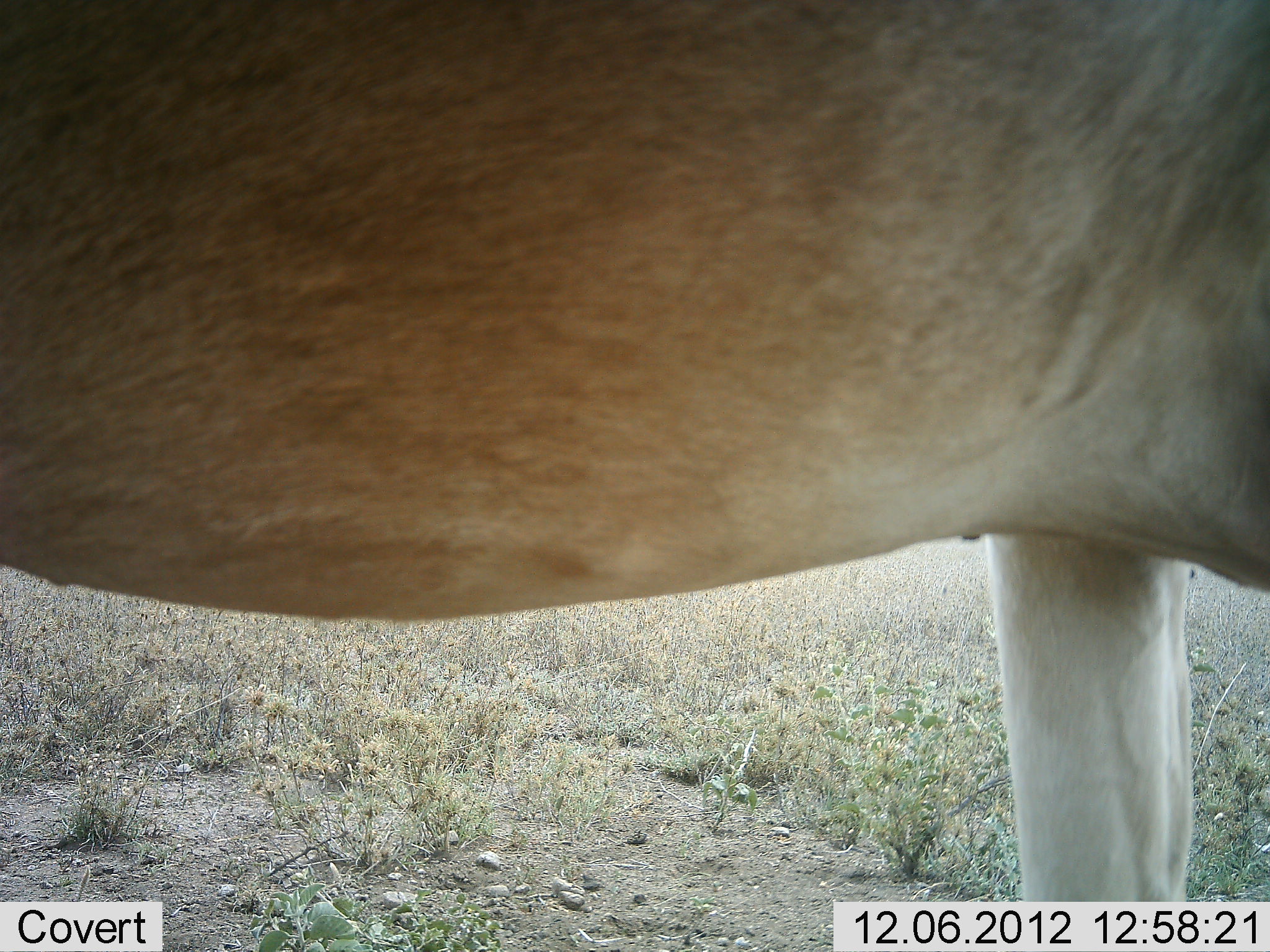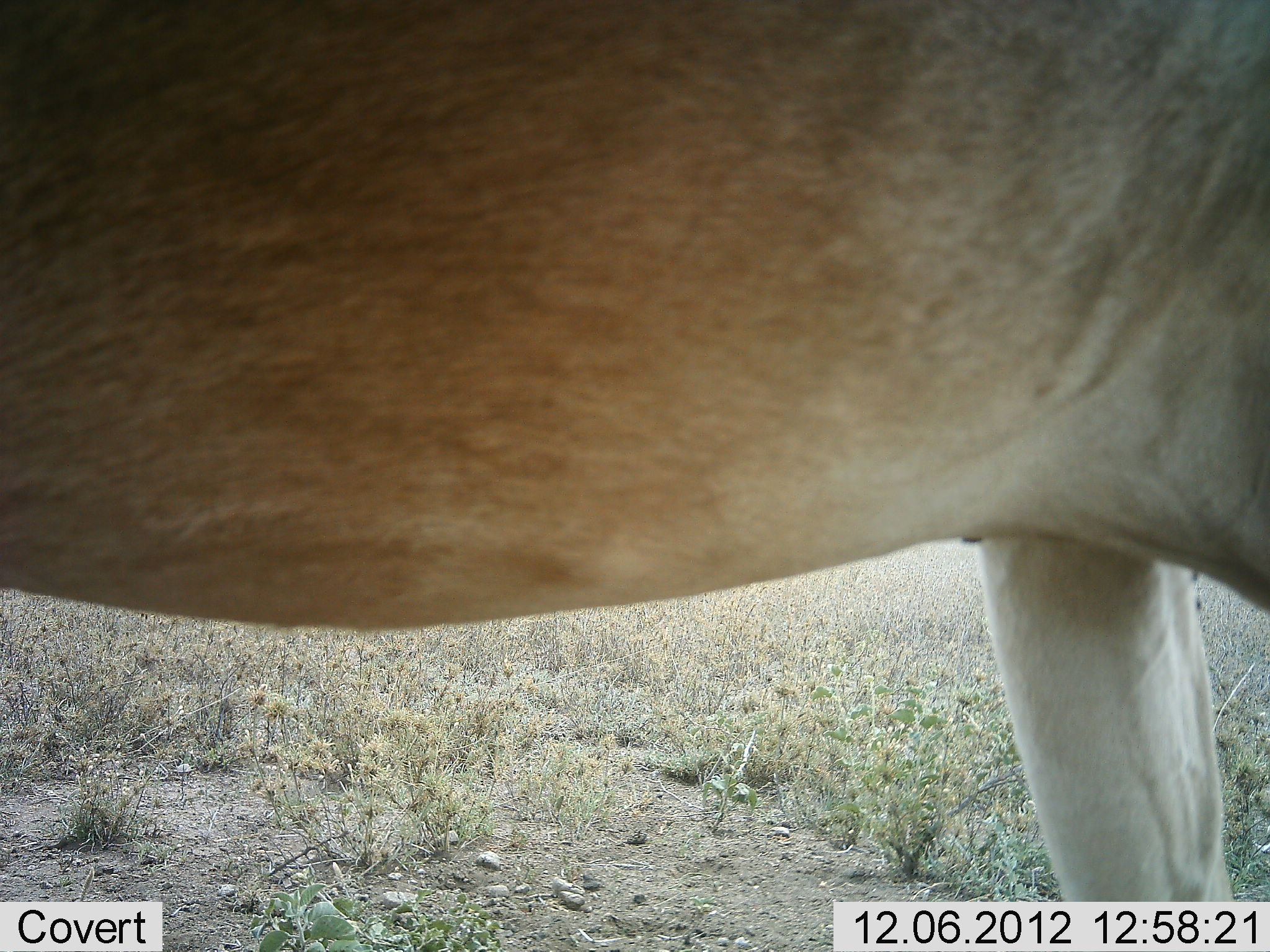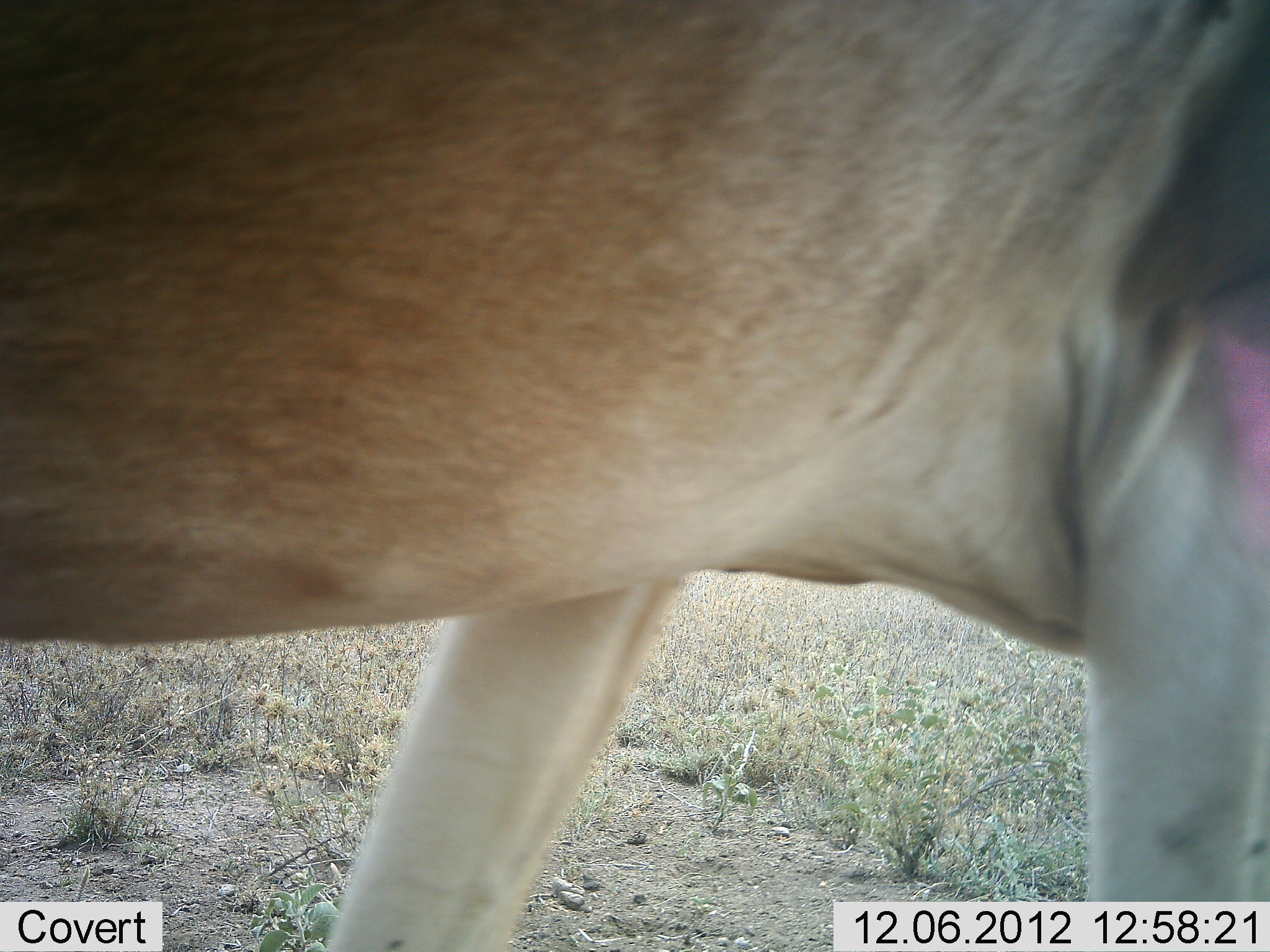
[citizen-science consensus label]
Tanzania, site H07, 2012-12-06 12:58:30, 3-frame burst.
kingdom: Animalia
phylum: Chordata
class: Mammalia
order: Artiodactyla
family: Bovidae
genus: Alcelaphus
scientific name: Alcelaphus buselaphus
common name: hartebeest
Hartebeest (Alcelaphus buselaphus), count 1. Behavior (volunteer vote fractions): standing 50%, resting 0%, moving 50%, interacting 0%. Young present (vote fraction): 0%. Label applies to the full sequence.